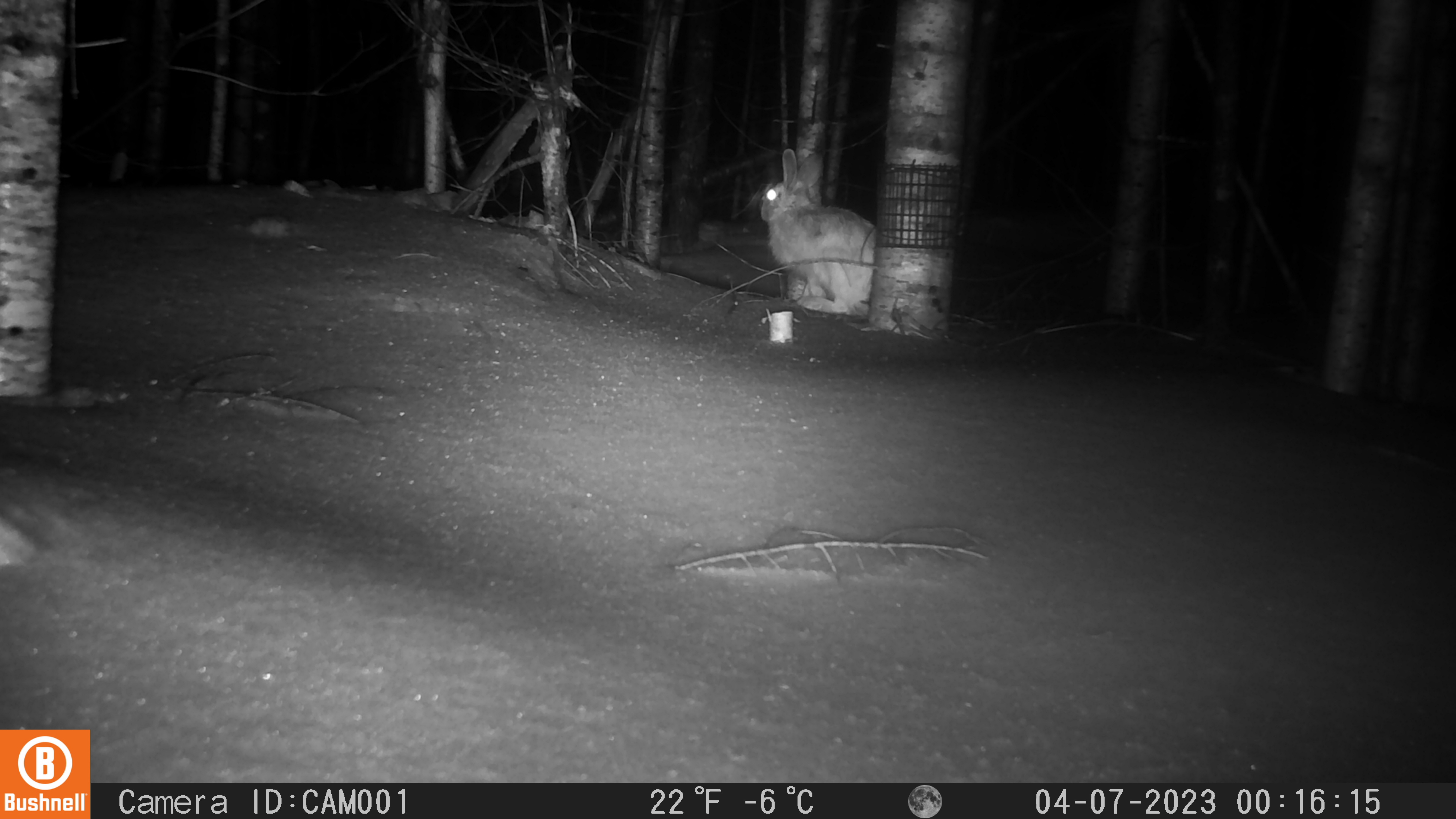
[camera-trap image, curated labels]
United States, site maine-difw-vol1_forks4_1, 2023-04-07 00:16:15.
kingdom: Animalia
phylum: Chordata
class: Mammalia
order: Lagomorpha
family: Leporidae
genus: Lepus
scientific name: Lepus americanus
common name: snowshoe hare